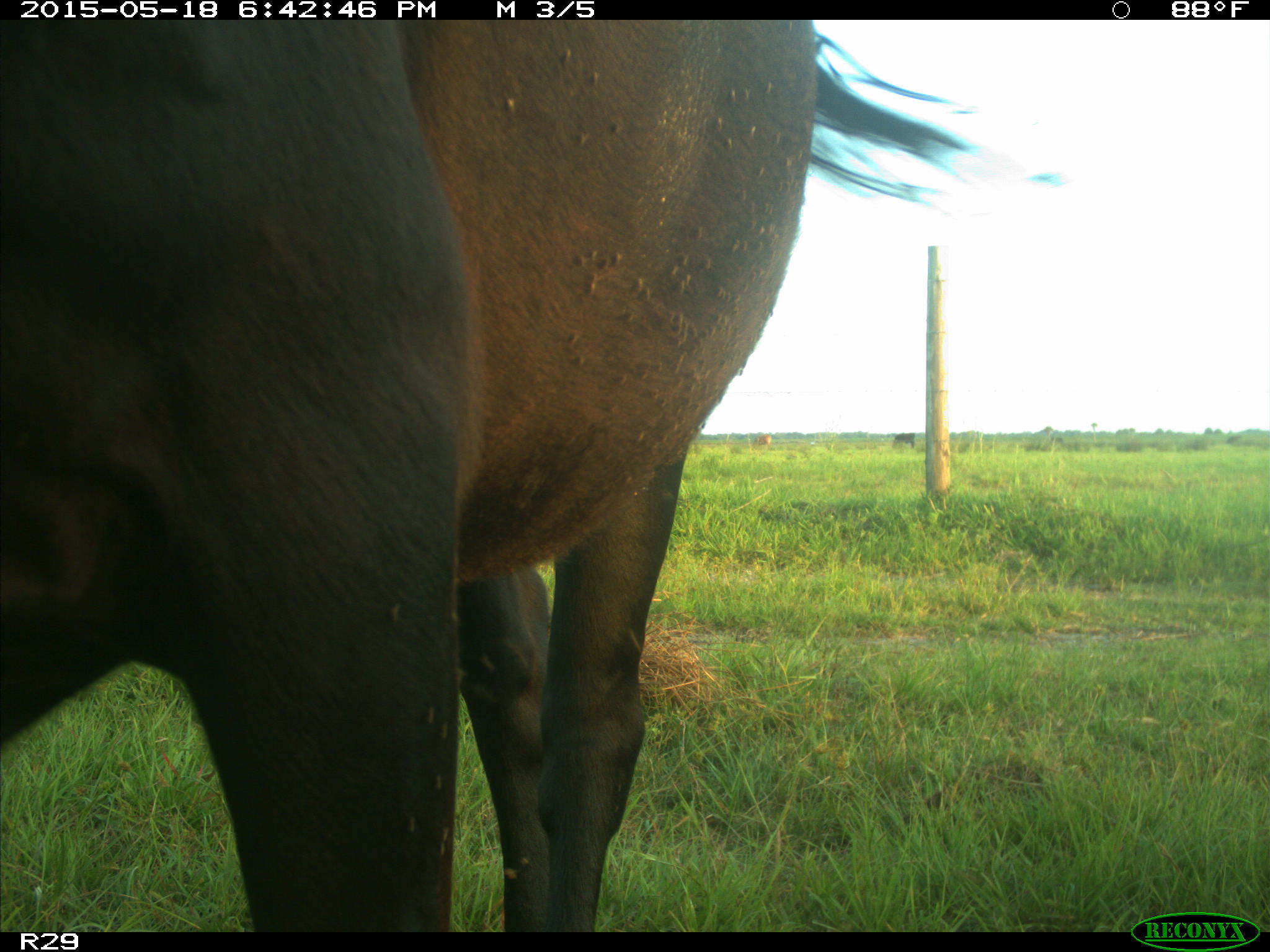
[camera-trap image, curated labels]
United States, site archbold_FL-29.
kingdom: Animalia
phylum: Chordata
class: Mammalia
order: Artiodactyla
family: Bovidae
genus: Bos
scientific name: Bos taurus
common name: domestic cow